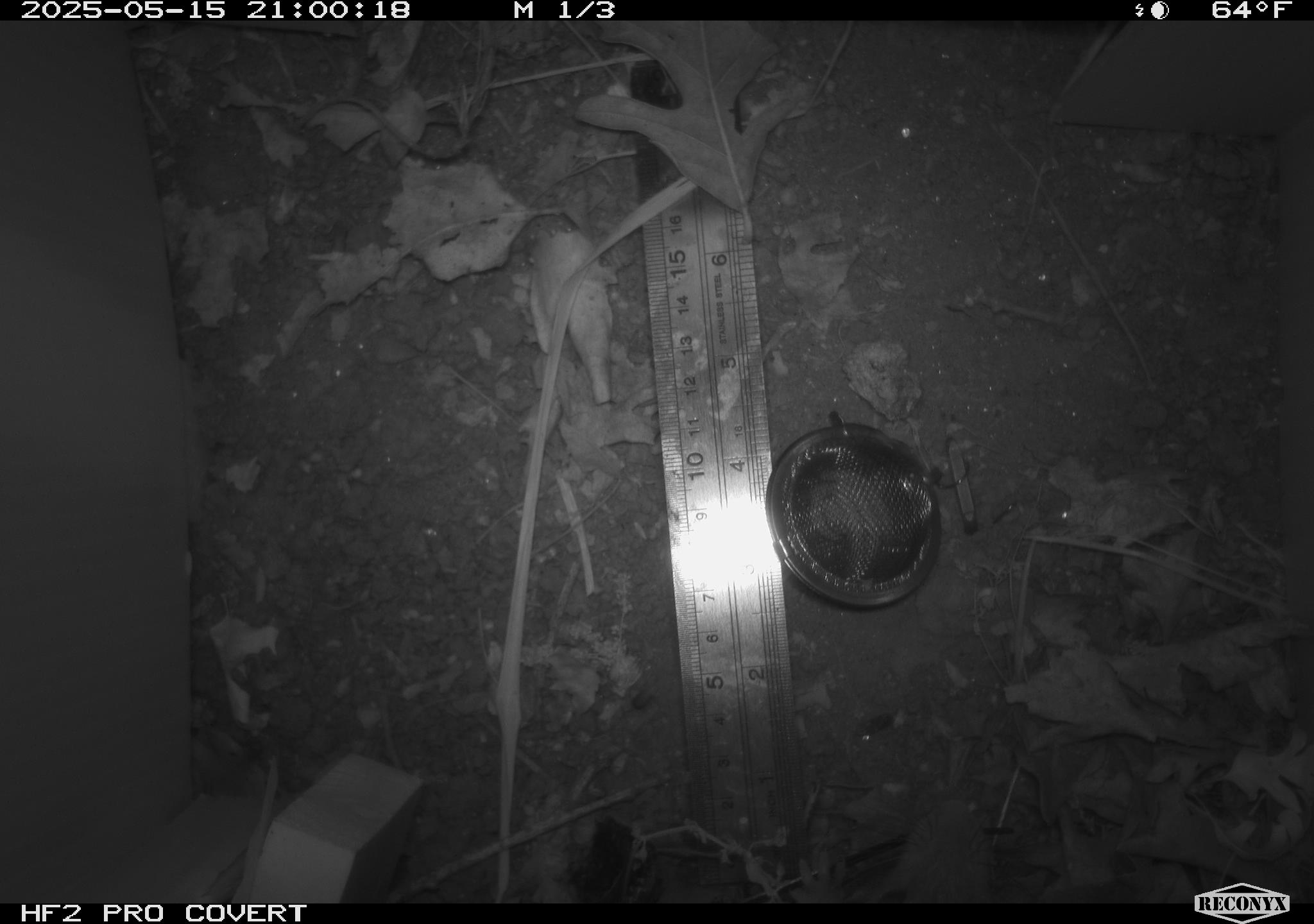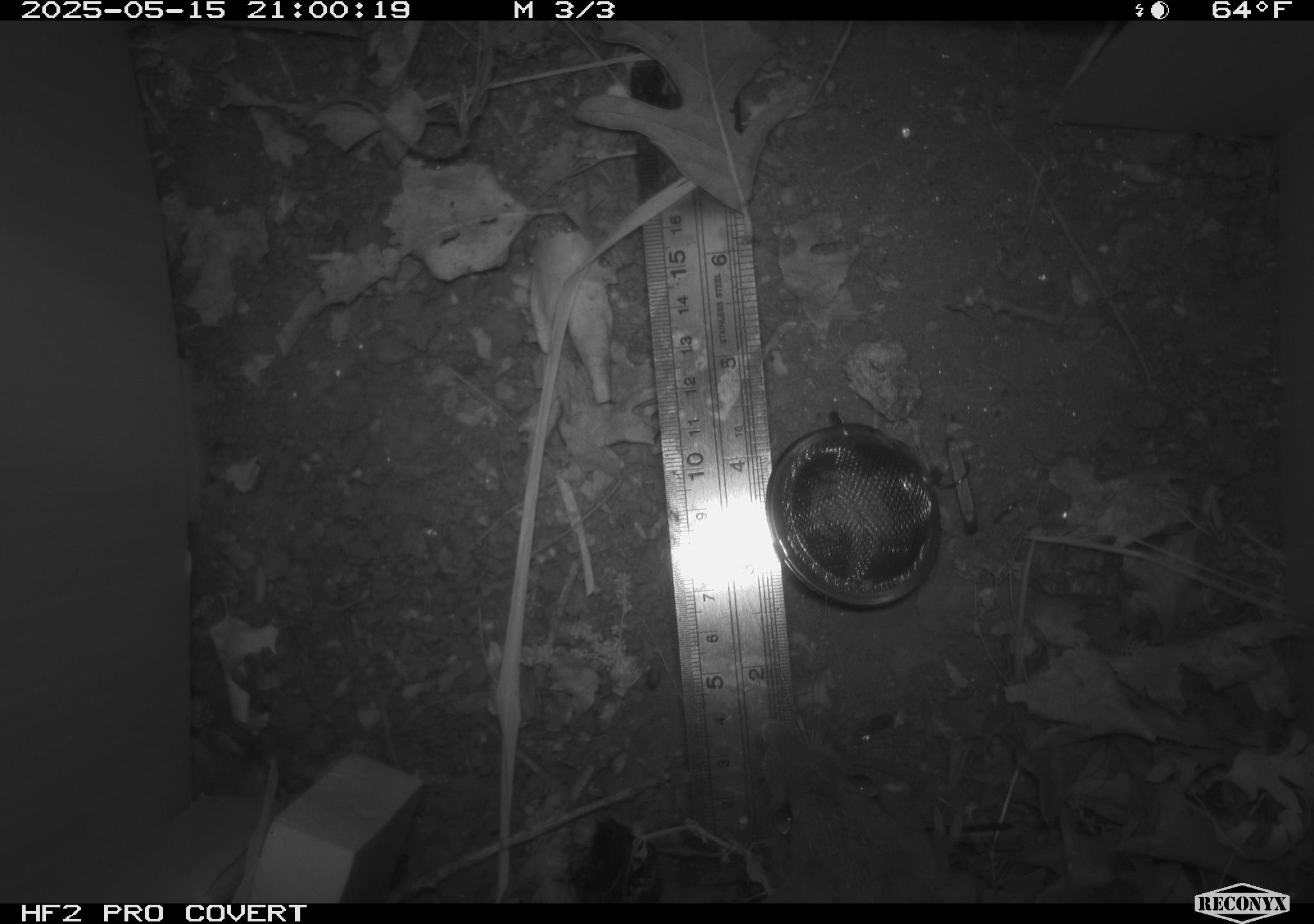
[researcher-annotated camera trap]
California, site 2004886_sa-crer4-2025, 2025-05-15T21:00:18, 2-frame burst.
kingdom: Animalia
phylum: Chordata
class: Mammalia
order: Rodentia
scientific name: Rodentia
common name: rodent